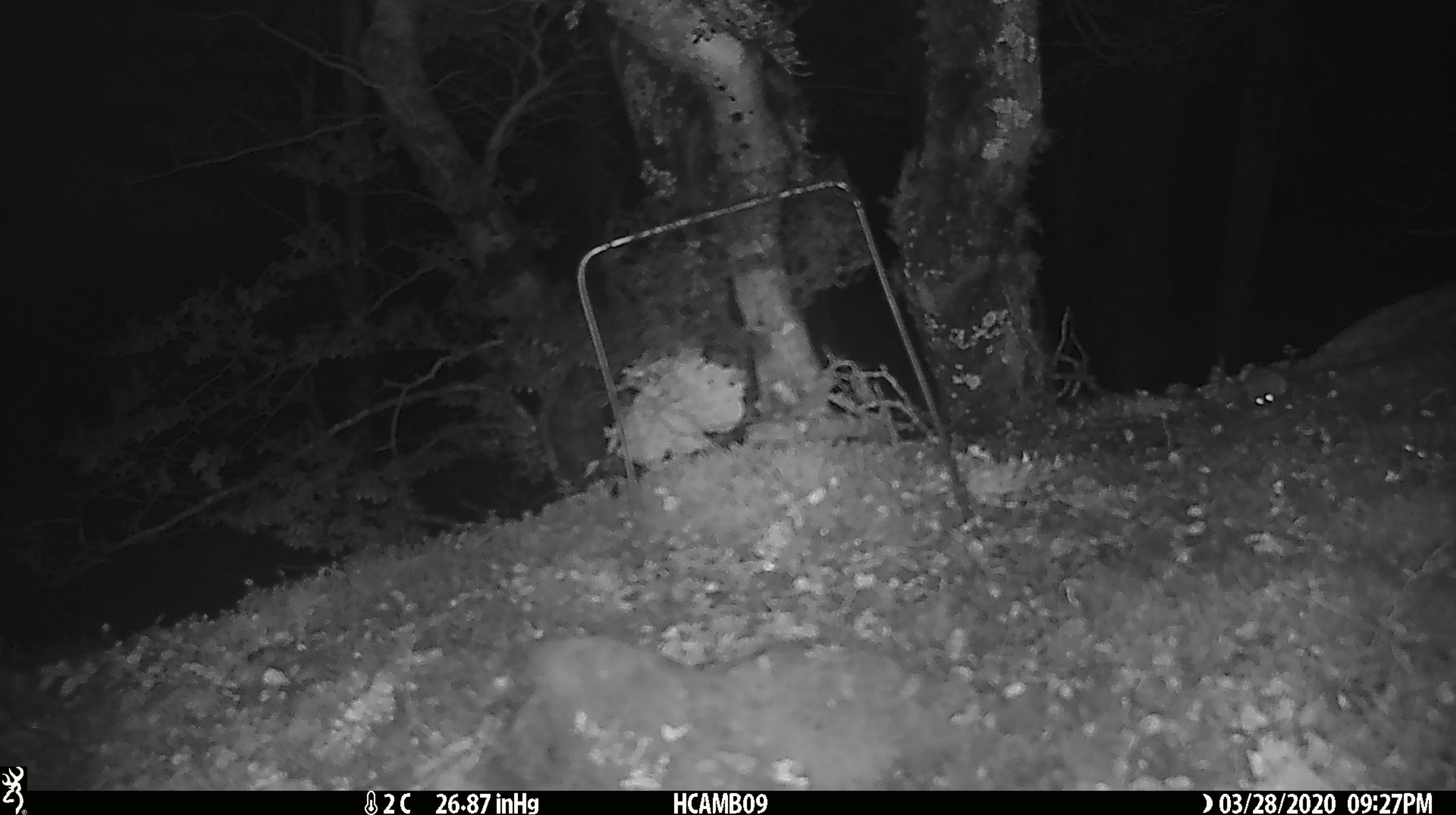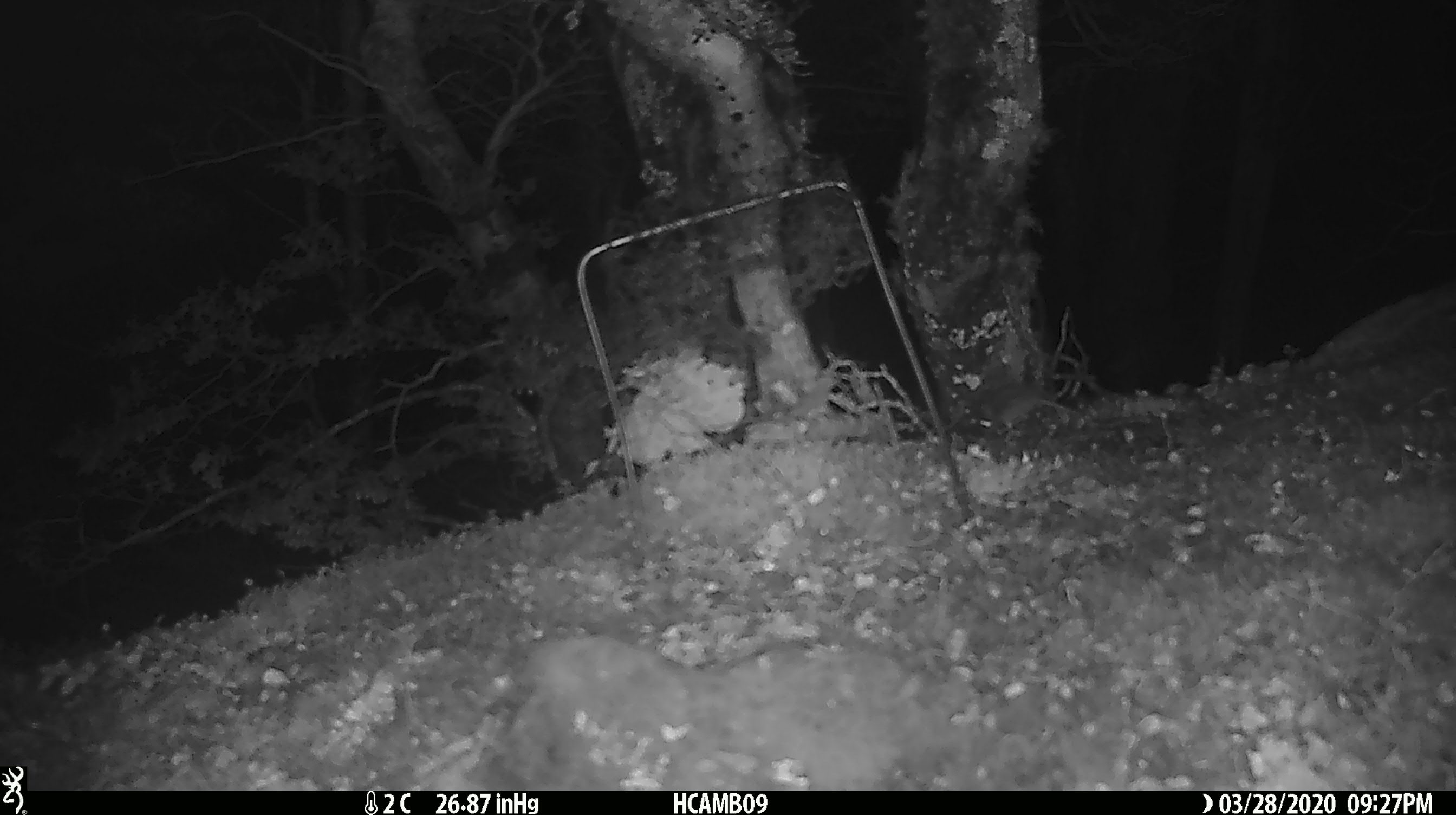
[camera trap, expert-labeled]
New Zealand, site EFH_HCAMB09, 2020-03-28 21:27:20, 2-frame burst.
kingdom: Animalia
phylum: Chordata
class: Mammalia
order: Rodentia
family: Muridae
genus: Mus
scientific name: Mus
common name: mouse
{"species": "mouse (Mus)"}